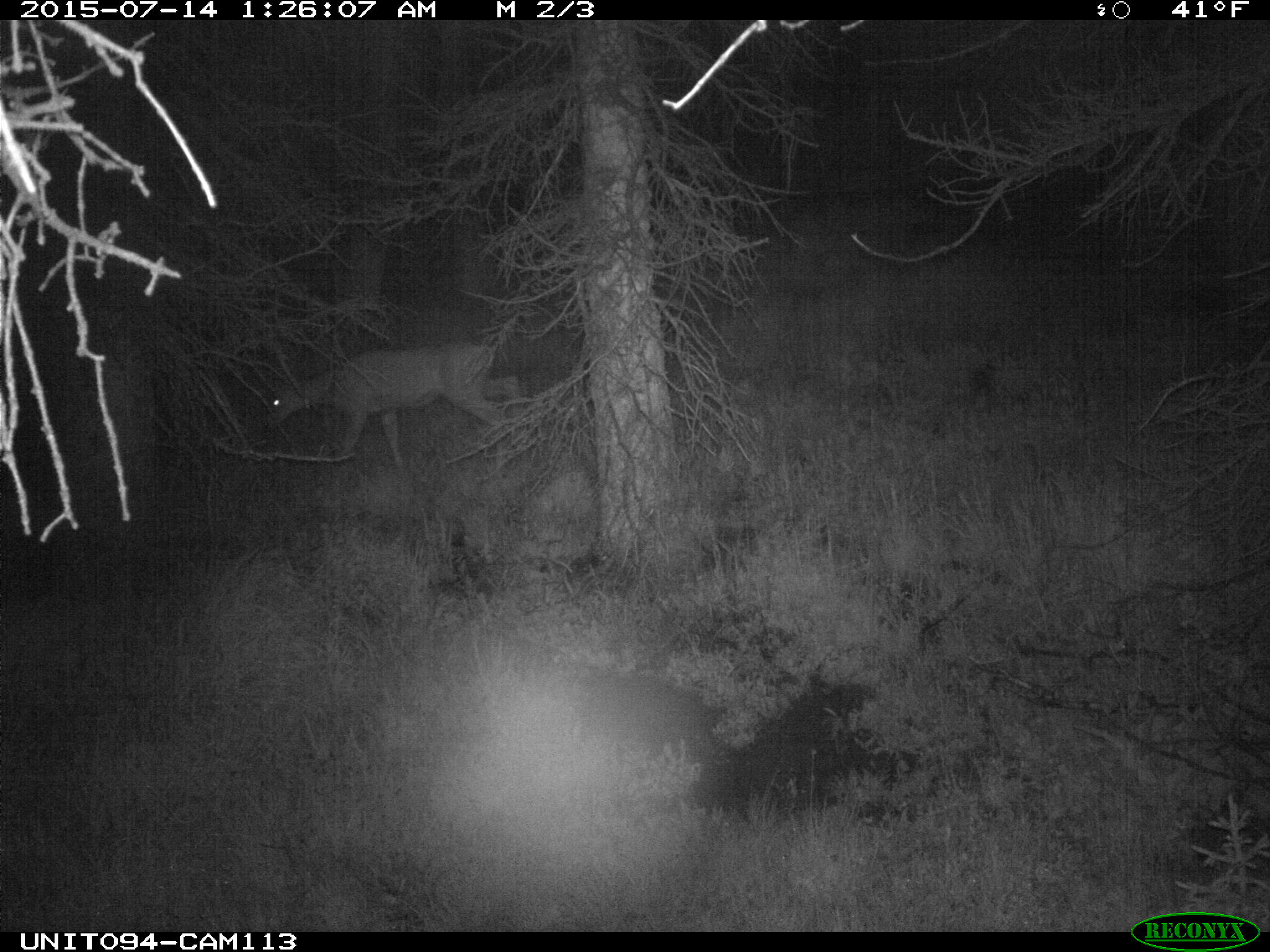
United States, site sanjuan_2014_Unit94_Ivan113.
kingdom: Animalia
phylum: Chordata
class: Mammalia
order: Artiodactyla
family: Cervidae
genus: Odocoileus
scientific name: Odocoileus hemionus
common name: mule deer